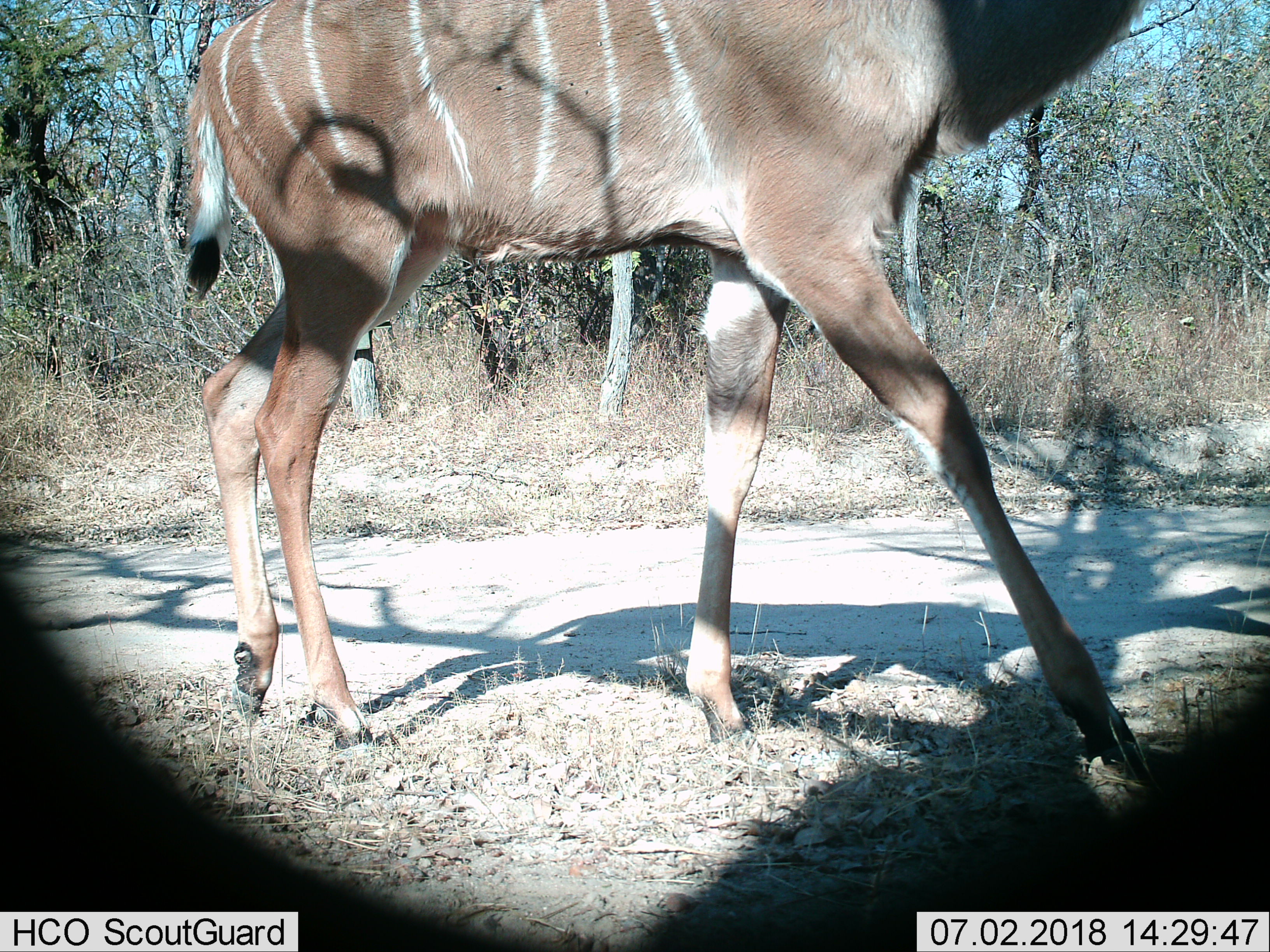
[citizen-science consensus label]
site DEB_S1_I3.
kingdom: Animalia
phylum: Chordata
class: Mammalia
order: Artiodactyla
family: Bovidae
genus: Tragelaphus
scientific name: Tragelaphus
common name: kudu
Kudu (Tragelaphus), count 1. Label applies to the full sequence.